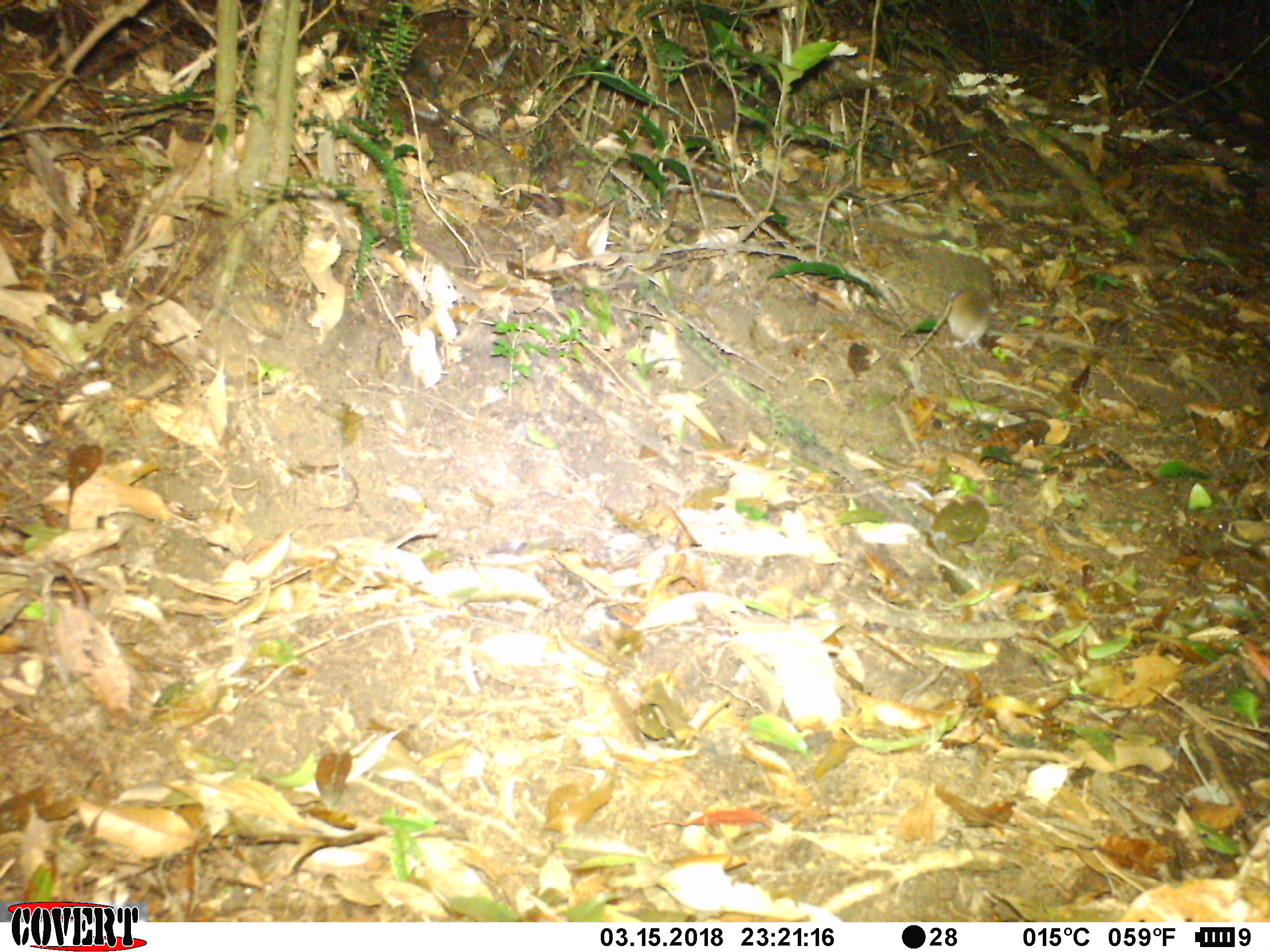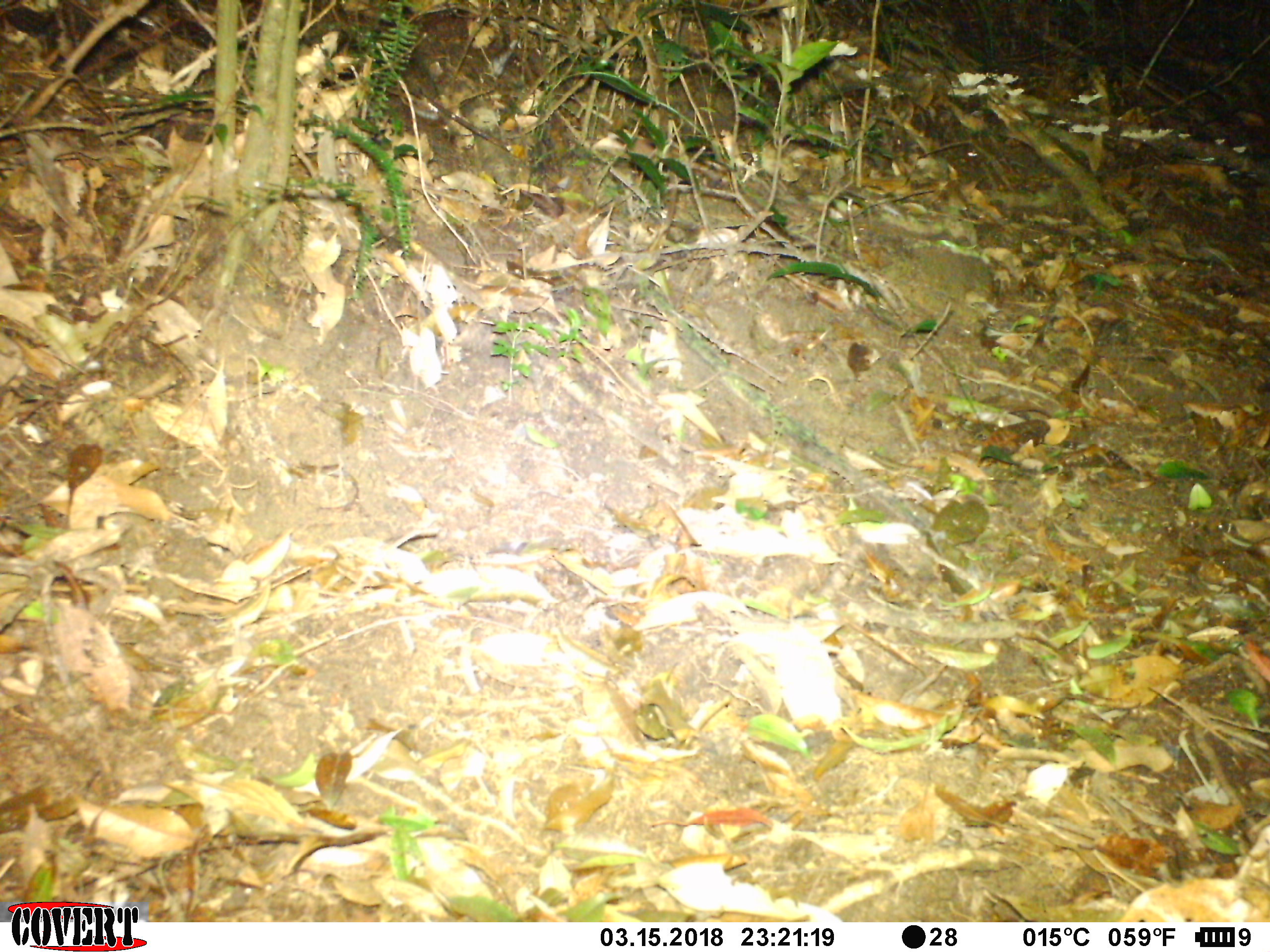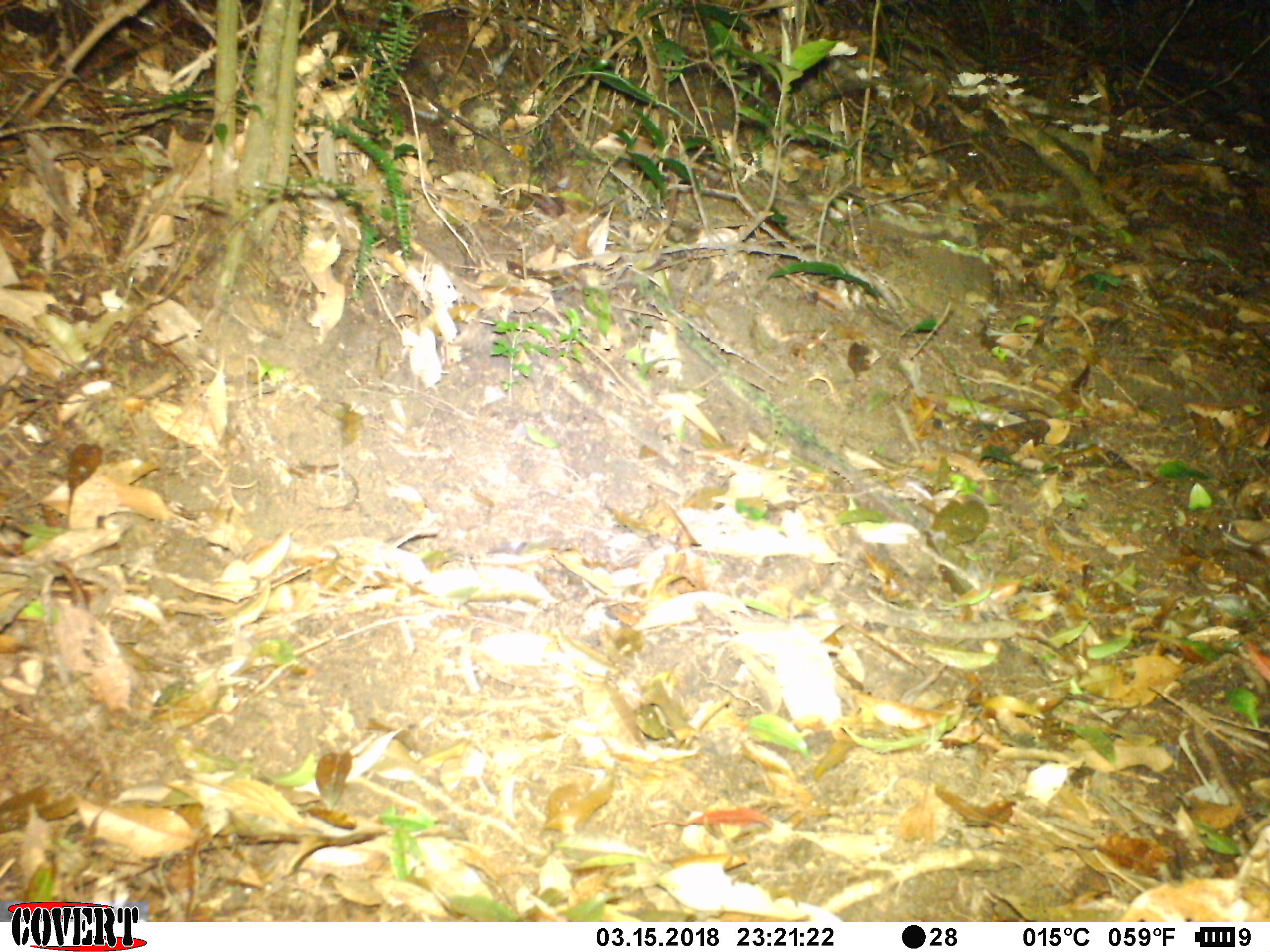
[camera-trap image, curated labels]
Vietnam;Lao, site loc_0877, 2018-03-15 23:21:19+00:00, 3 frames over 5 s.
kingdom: Animalia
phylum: Chordata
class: Mammalia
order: Rodentia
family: Muridae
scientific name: Muridae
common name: old-world mice and rats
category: unidentified murid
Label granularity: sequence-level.